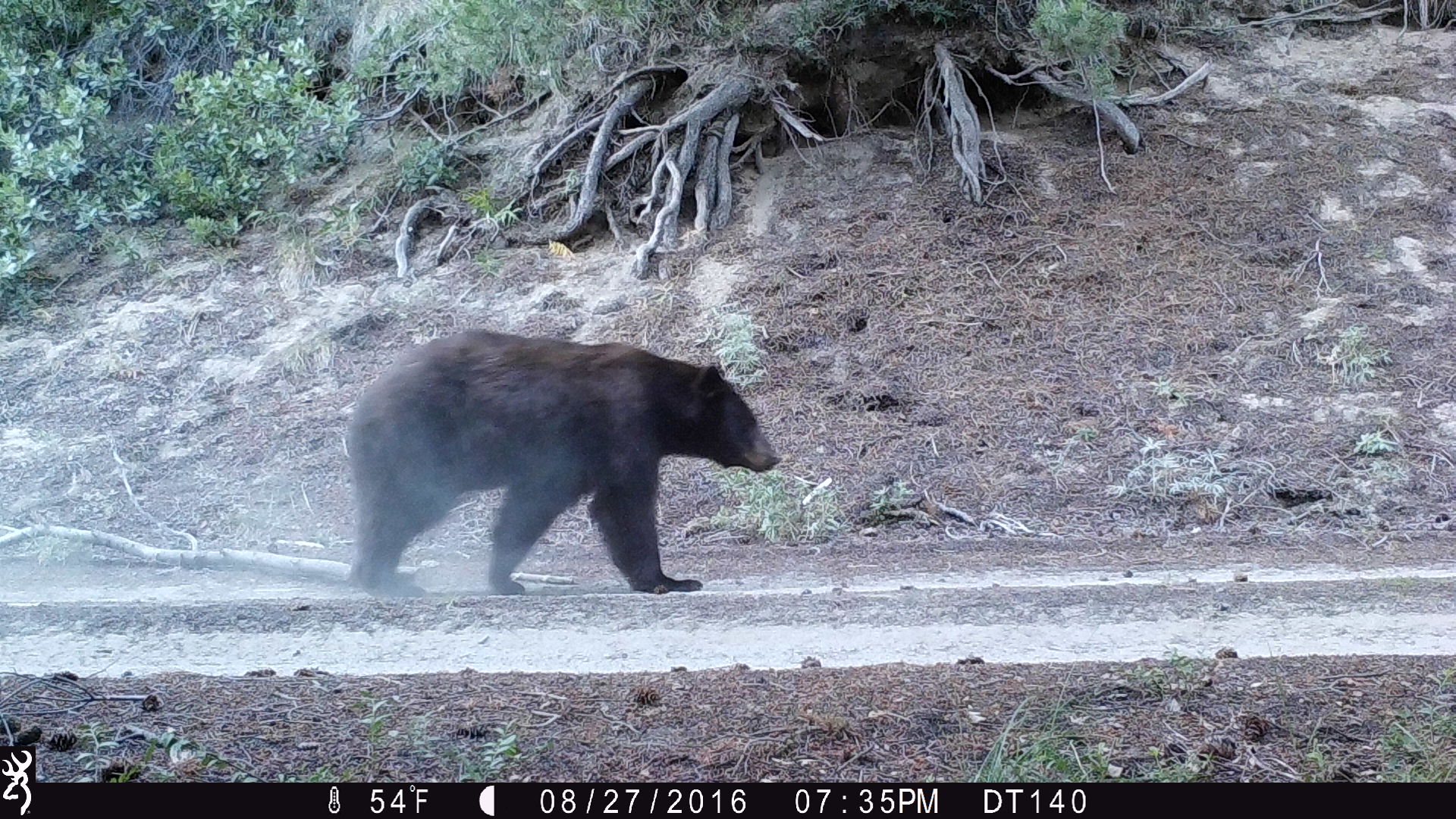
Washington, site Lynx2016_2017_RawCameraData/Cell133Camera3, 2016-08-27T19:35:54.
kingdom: Animalia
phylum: Chordata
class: Mammalia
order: Carnivora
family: Ursidae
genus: Ursus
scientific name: Ursus americanus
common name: american black bear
Ursus americanus (american black bear). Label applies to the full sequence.